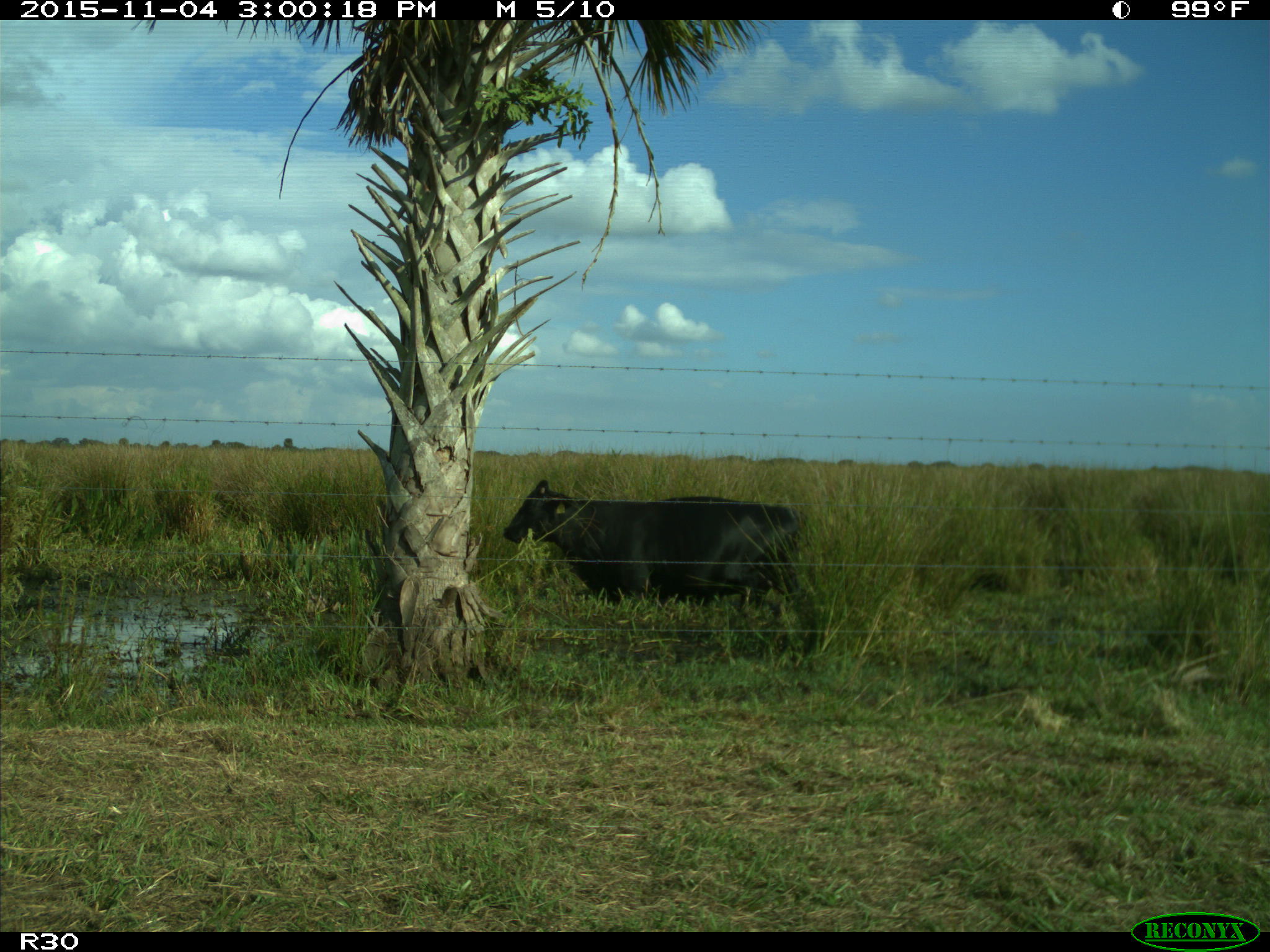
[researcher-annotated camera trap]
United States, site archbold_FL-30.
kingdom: Animalia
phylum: Chordata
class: Mammalia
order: Artiodactyla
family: Bovidae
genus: Bos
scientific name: Bos taurus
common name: domestic cow